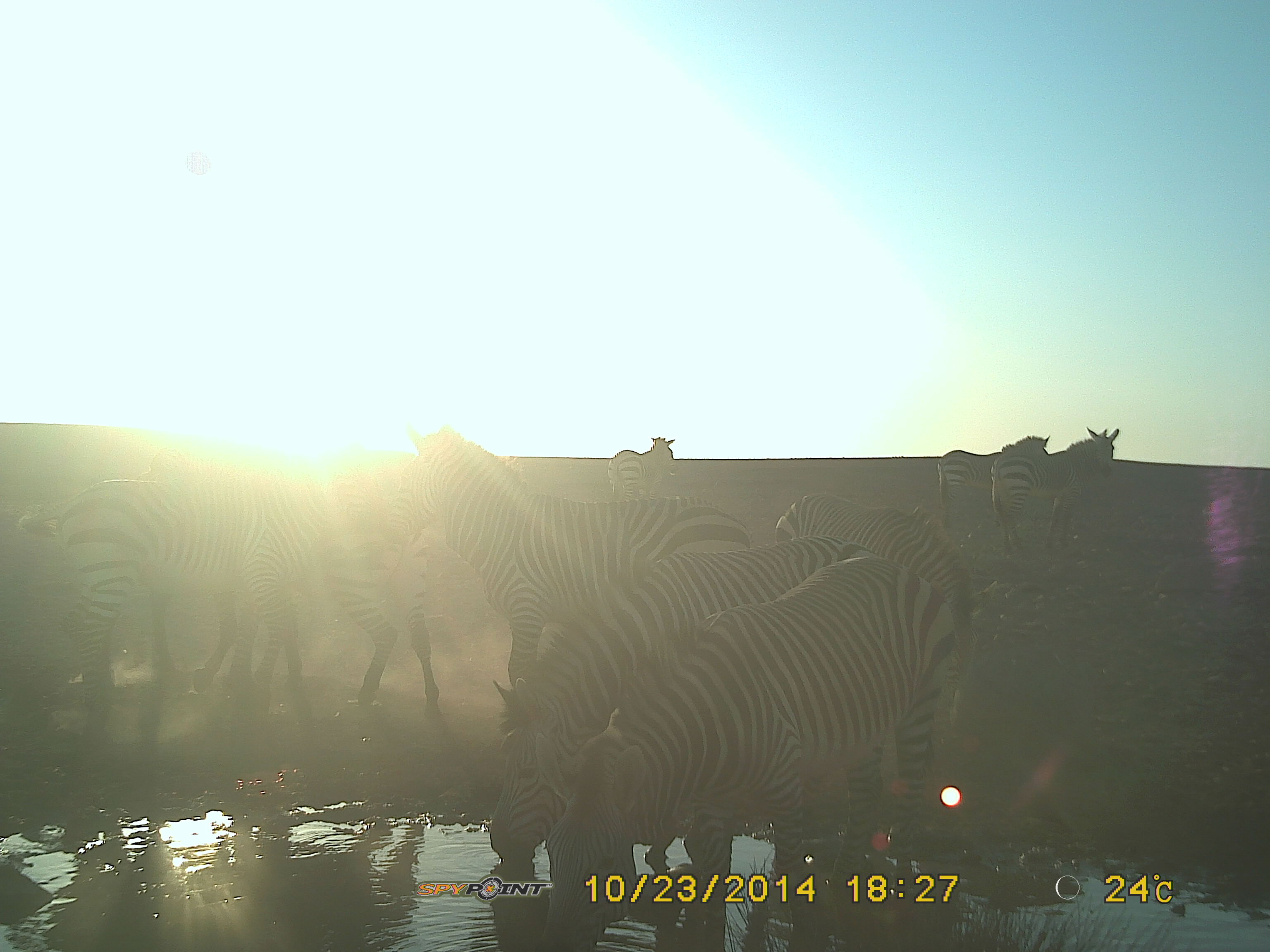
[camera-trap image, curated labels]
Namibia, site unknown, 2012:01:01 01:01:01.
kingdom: Animalia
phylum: Chordata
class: Mammalia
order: Perissodactyla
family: Equidae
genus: Equus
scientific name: Equus zebra hartmannae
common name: hartmann's mountain zebra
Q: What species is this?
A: Equus zebra hartmannae (hartmann's mountain zebra).